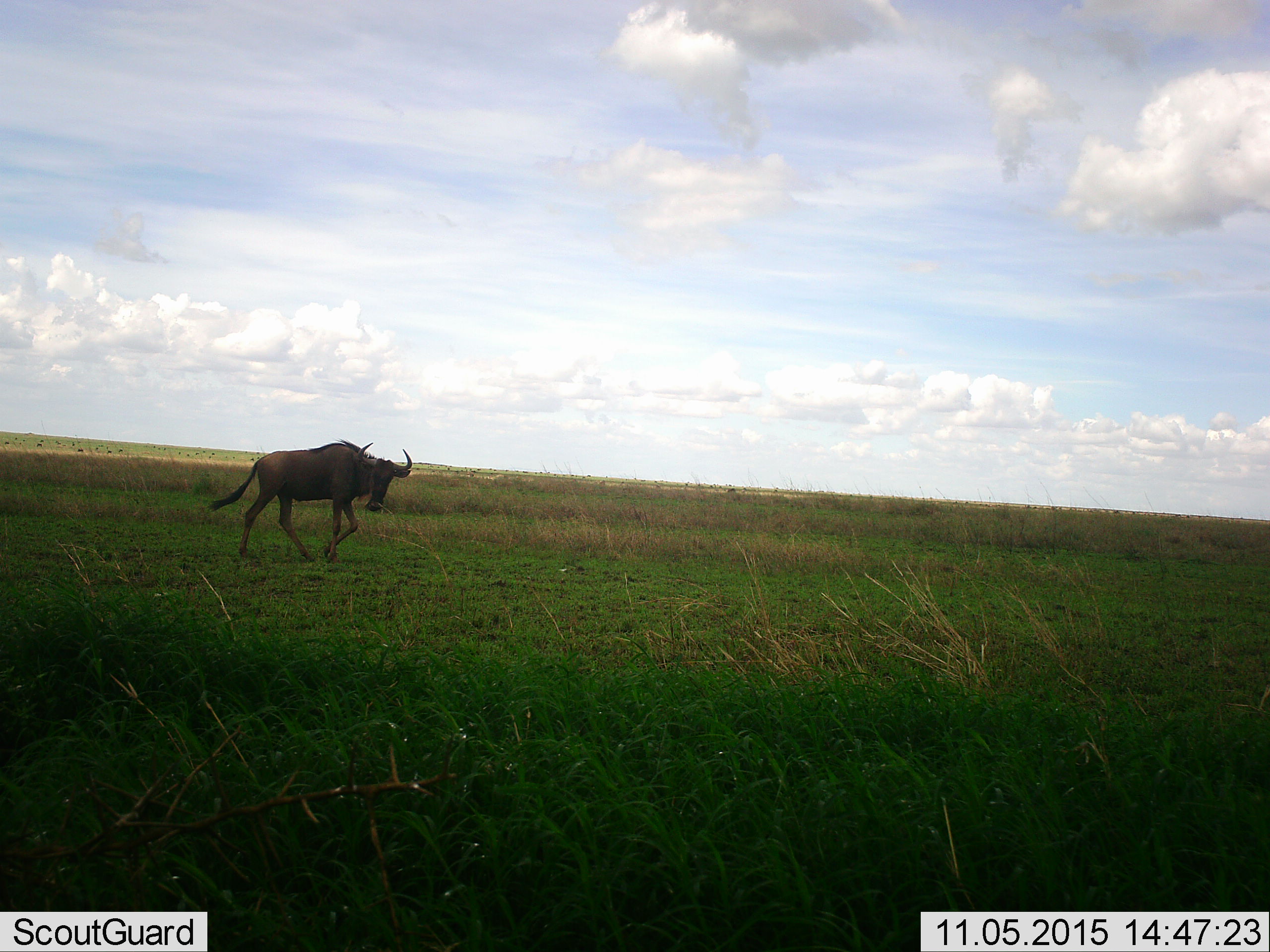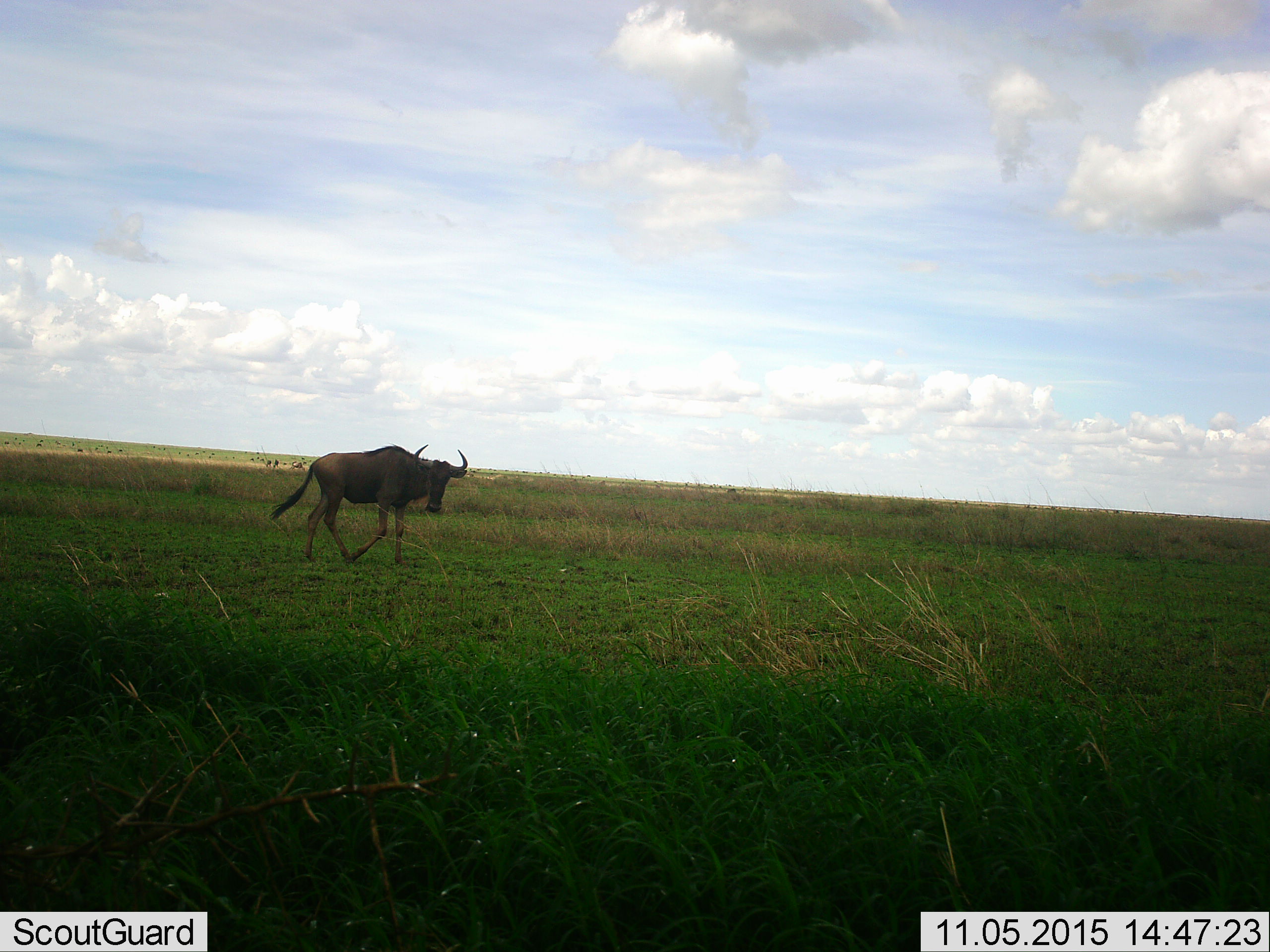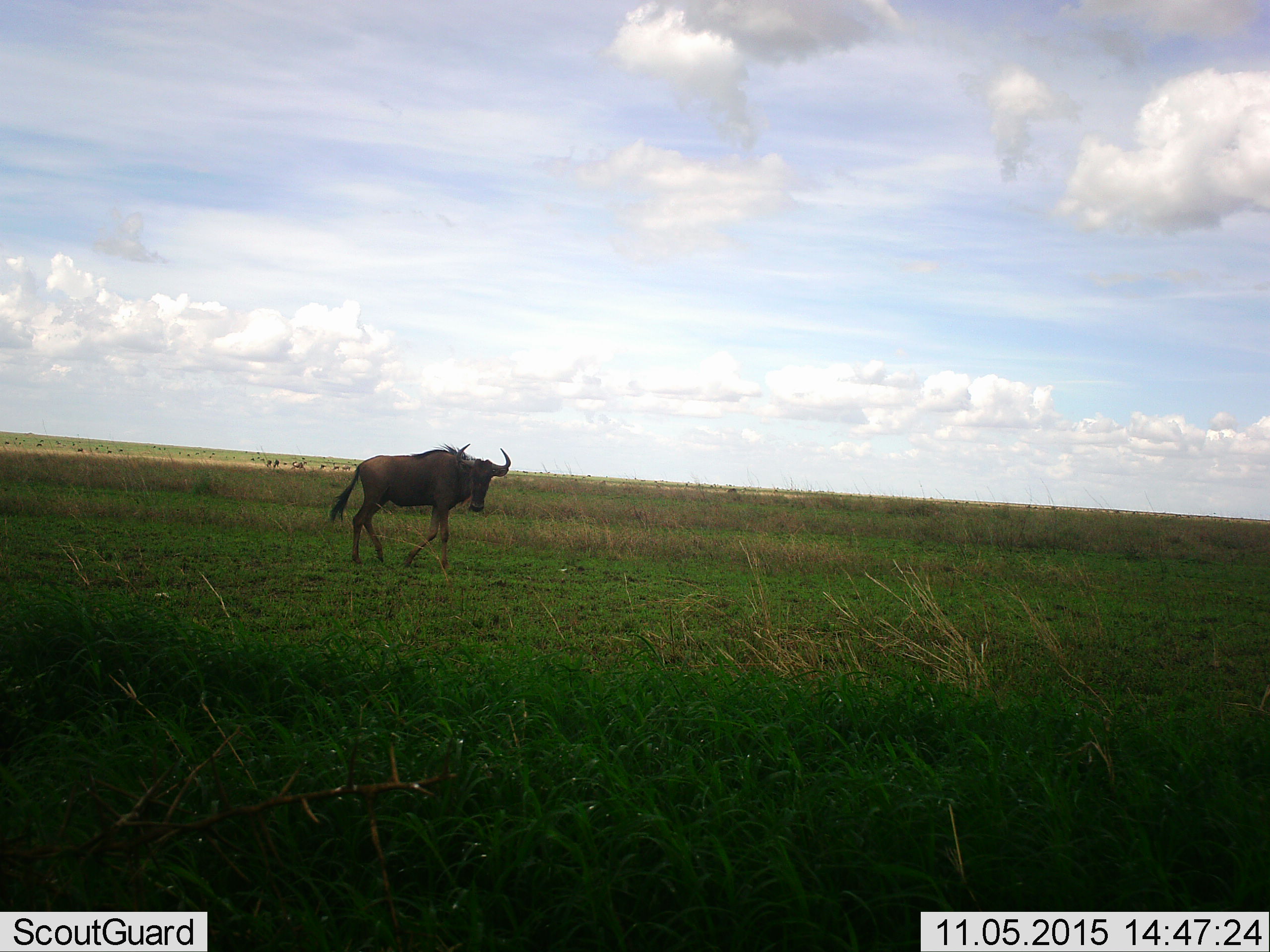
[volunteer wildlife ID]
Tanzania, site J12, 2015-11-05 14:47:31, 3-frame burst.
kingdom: Animalia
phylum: Chordata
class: Mammalia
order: Artiodactyla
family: Bovidae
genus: Connochaetes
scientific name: Connochaetes taurinus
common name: blue wildebeest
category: wildebeest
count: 1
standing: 11%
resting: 0%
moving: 100%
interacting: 0%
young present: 0%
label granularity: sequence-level